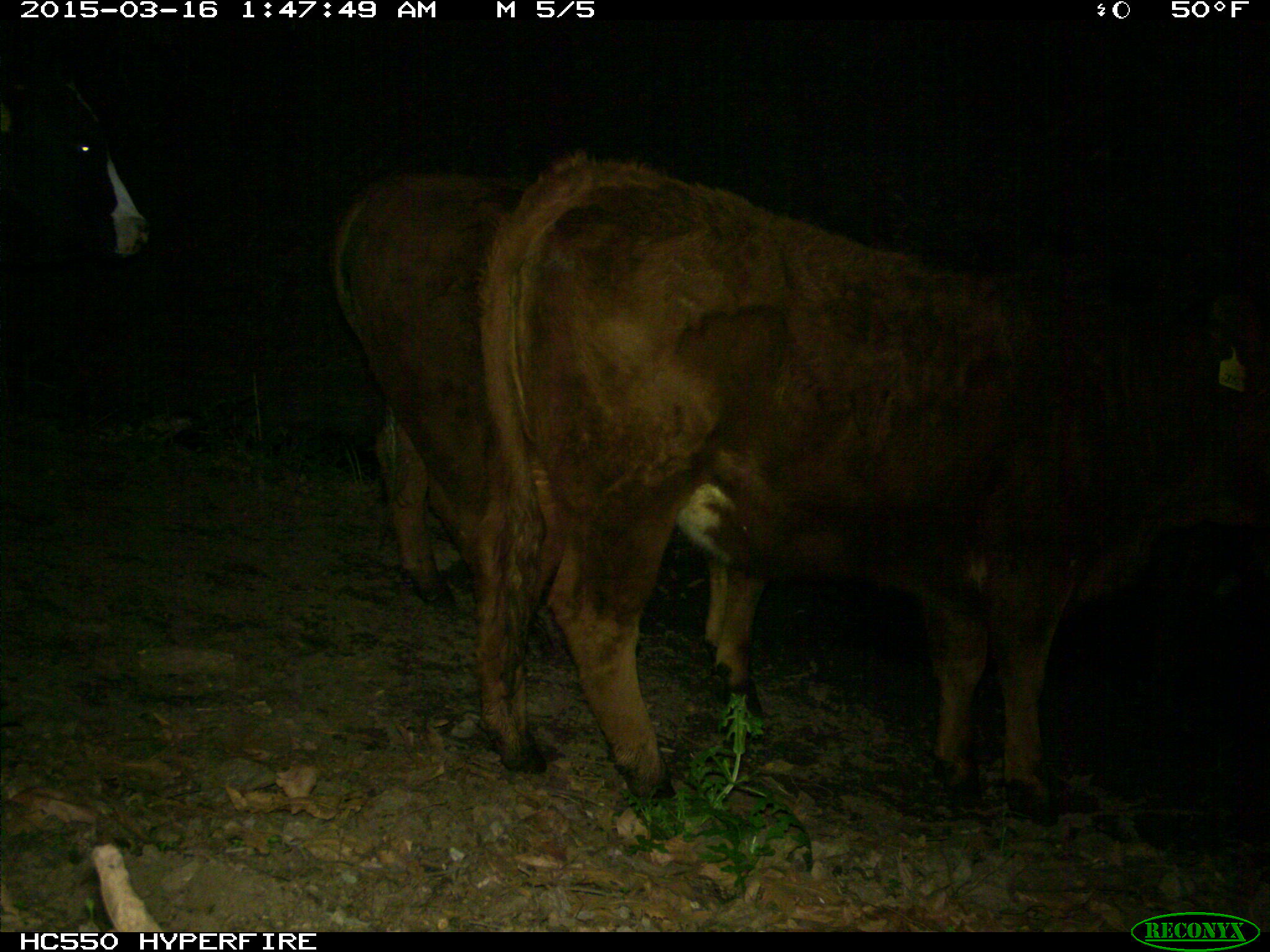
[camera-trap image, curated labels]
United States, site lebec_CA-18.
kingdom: Animalia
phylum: Chordata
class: Mammalia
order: Artiodactyla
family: Bovidae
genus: Bos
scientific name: Bos taurus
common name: domestic cow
Bos taurus (domestic cow).